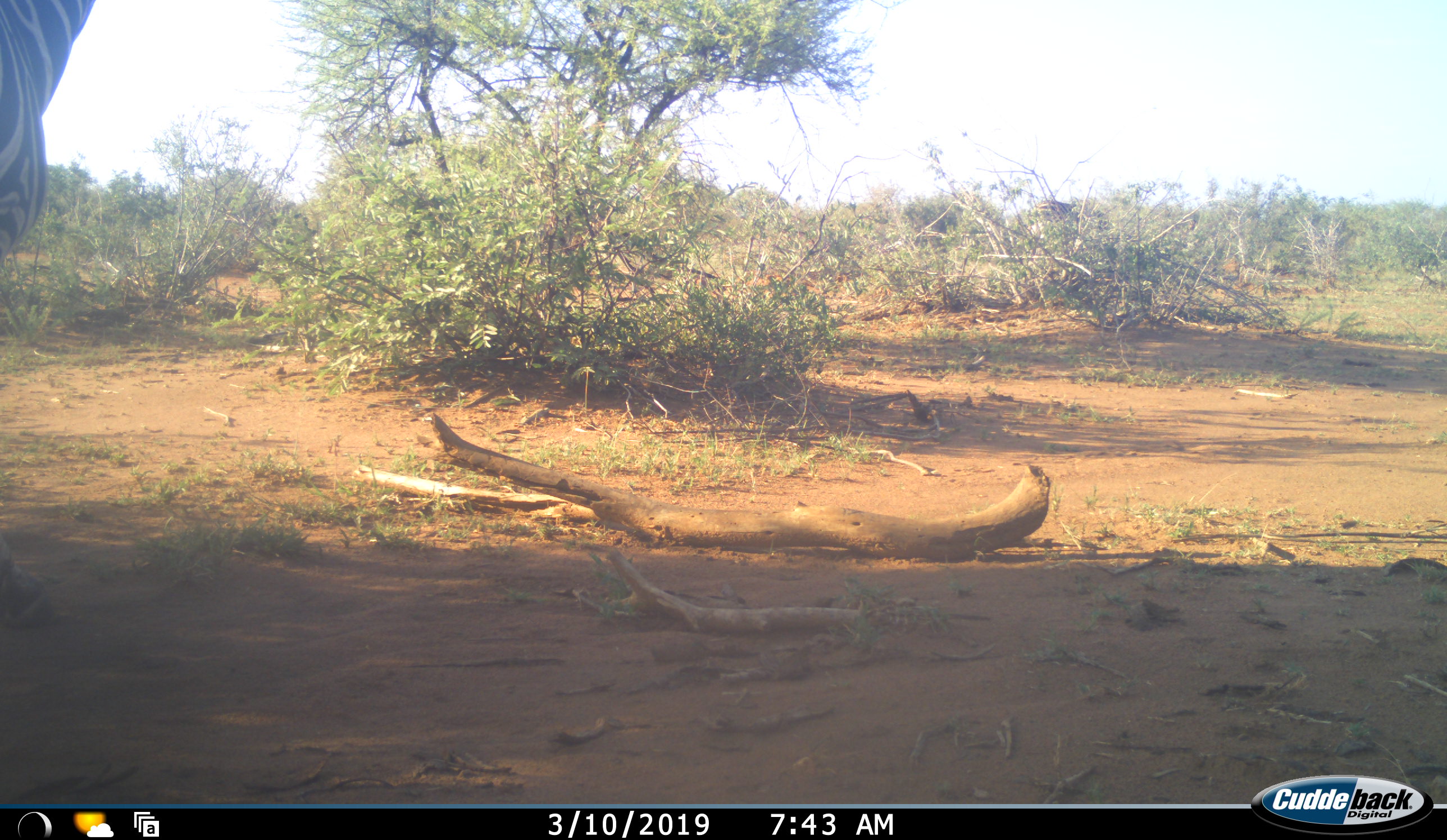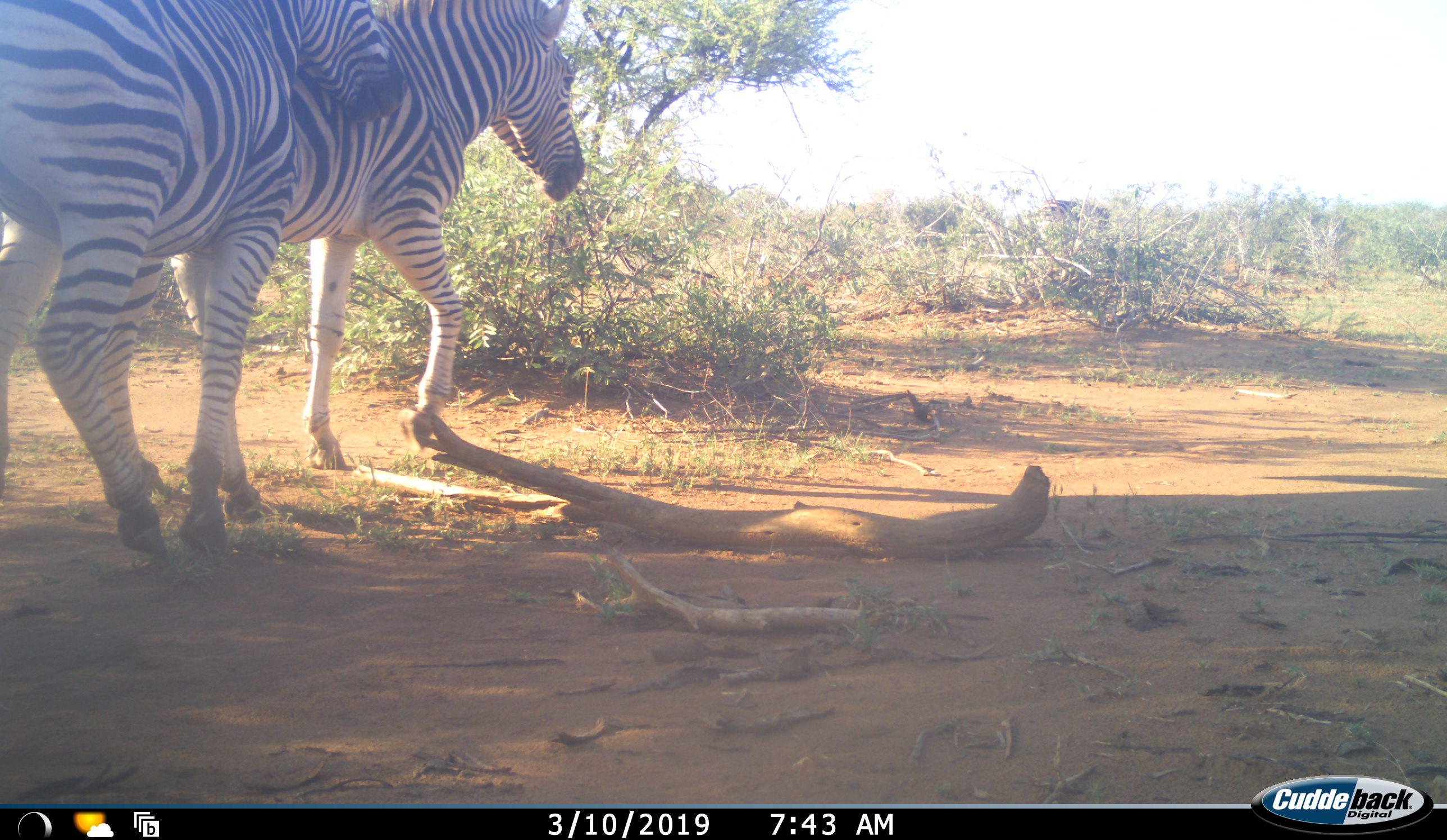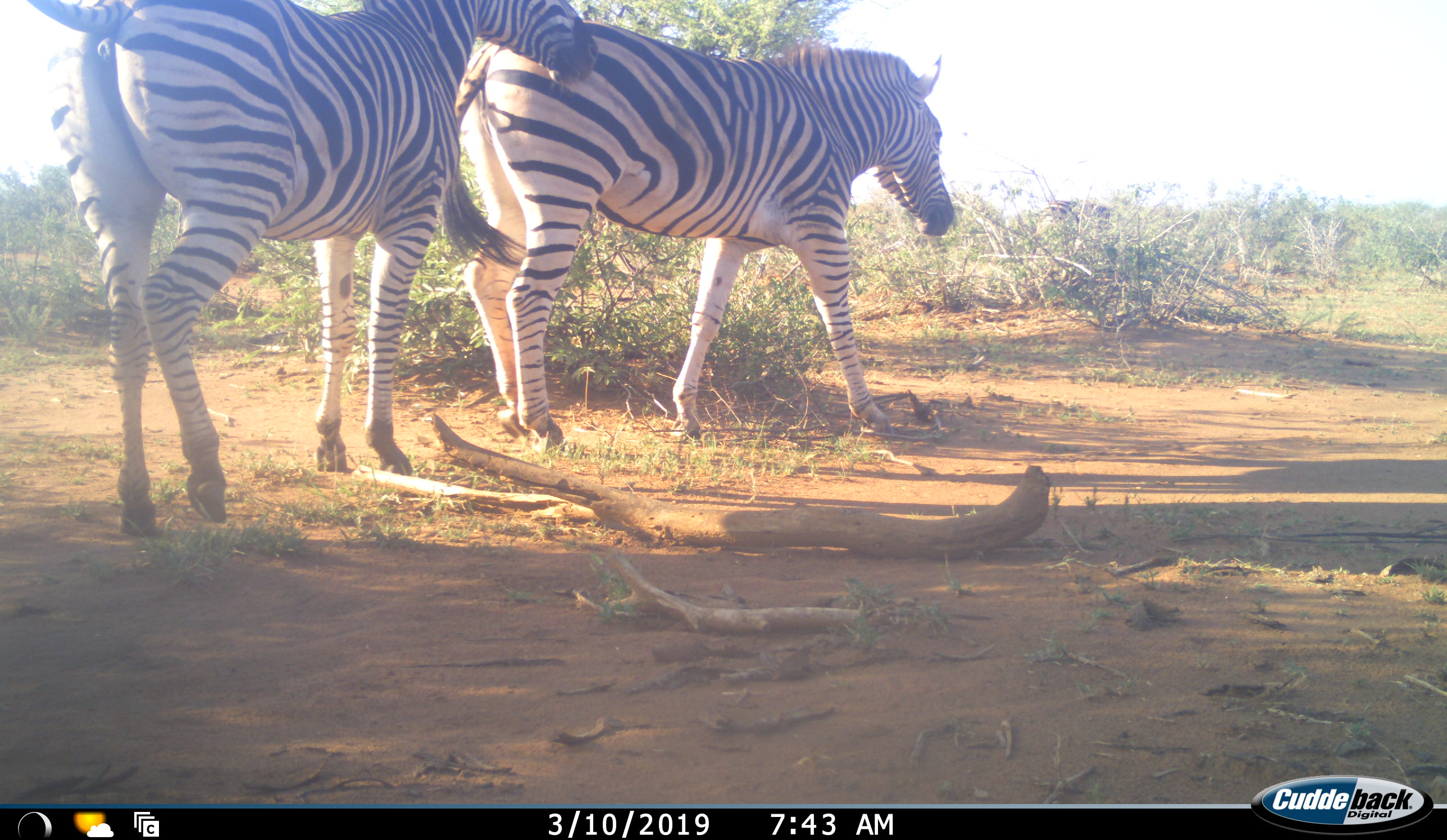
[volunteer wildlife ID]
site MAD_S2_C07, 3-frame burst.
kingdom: Animalia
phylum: Chordata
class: Mammalia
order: Perissodactyla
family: Equidae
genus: Equus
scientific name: Equus quagga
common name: plains zebra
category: zebraplains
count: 2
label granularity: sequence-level